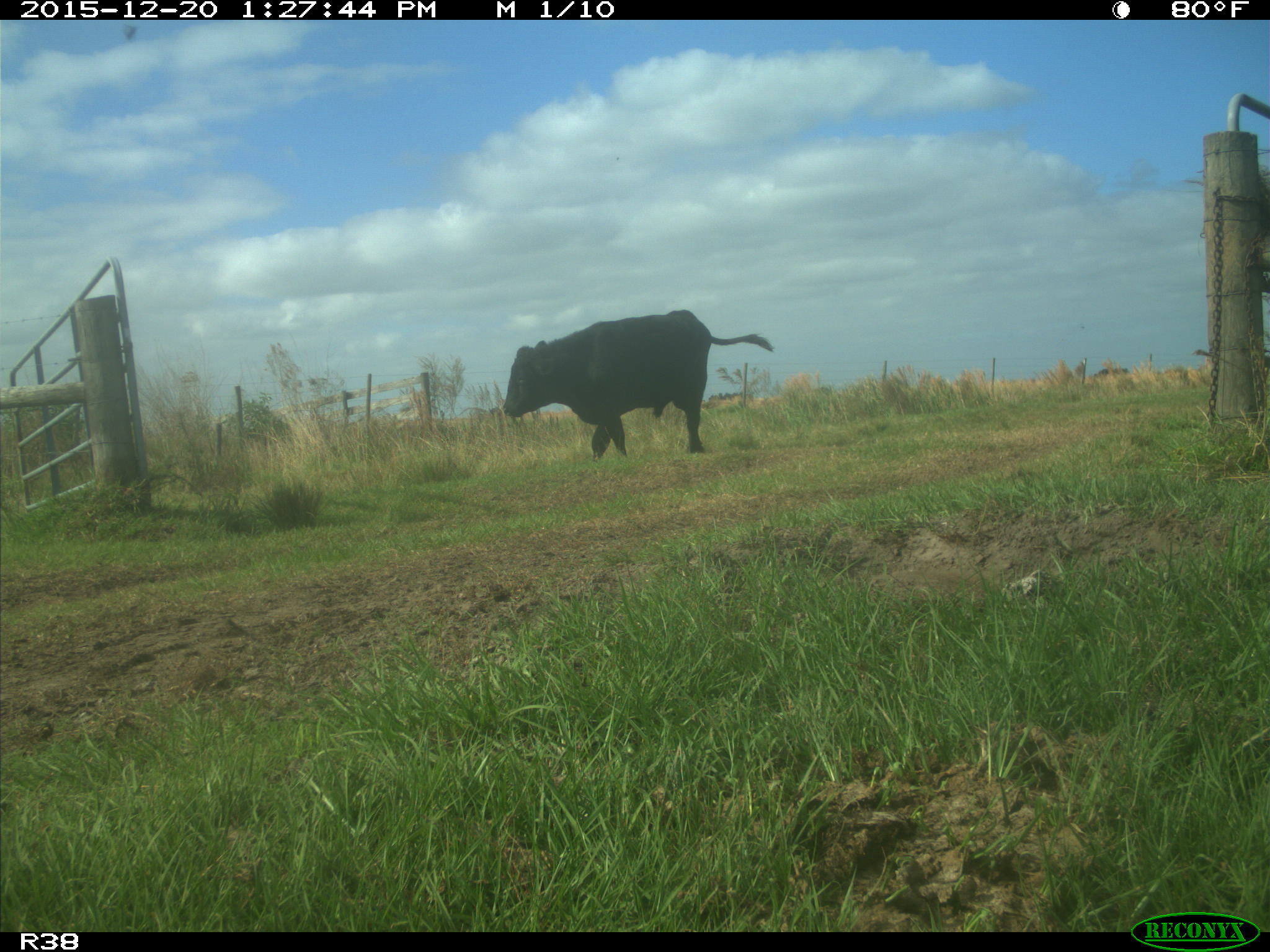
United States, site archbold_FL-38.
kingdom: Animalia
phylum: Chordata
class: Mammalia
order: Artiodactyla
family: Bovidae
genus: Bos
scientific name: Bos taurus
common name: domestic cow